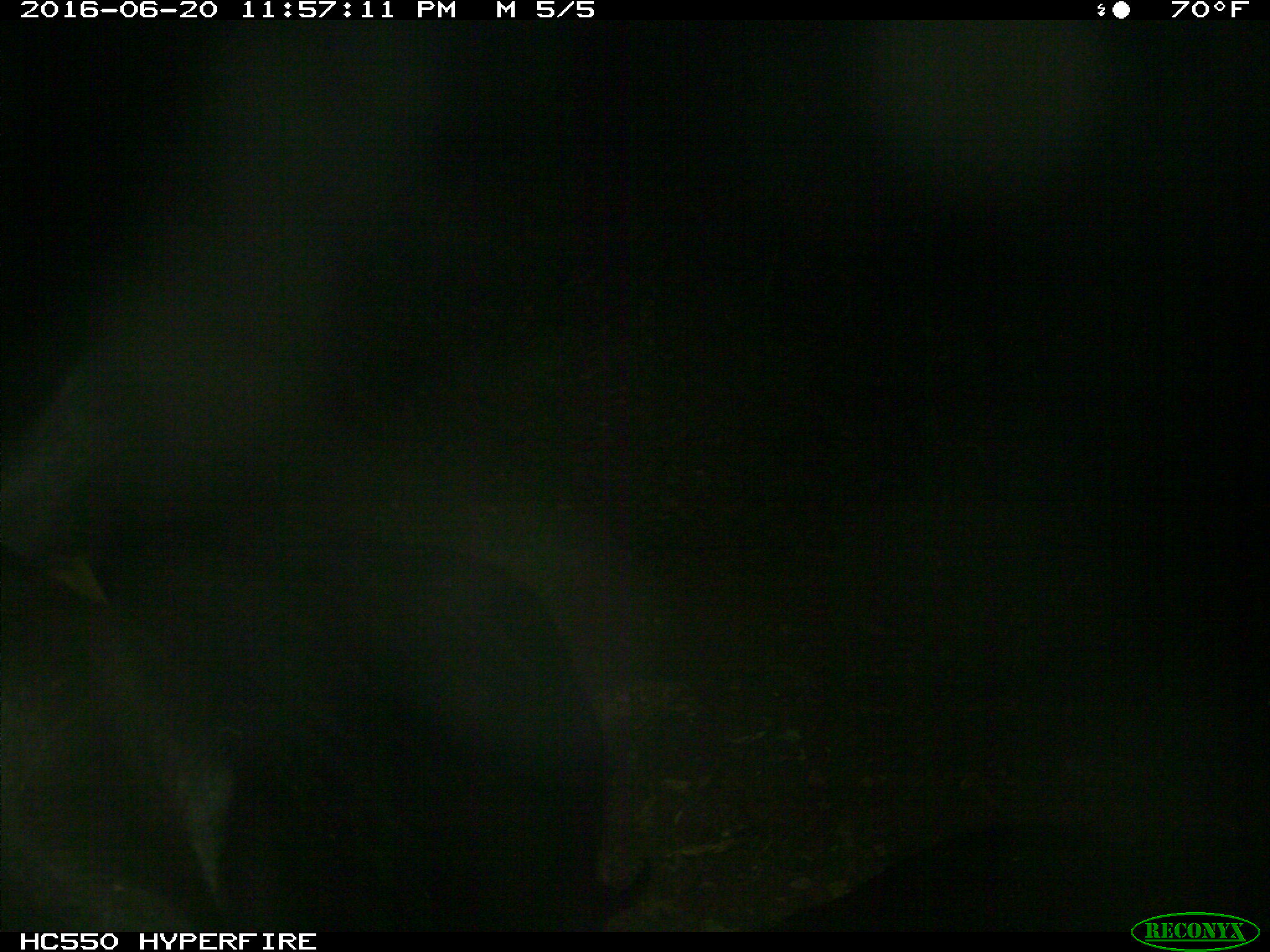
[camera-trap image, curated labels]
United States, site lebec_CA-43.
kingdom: Animalia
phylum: Chordata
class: Mammalia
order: Artiodactyla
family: Bovidae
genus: Bos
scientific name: Bos taurus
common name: domestic cow